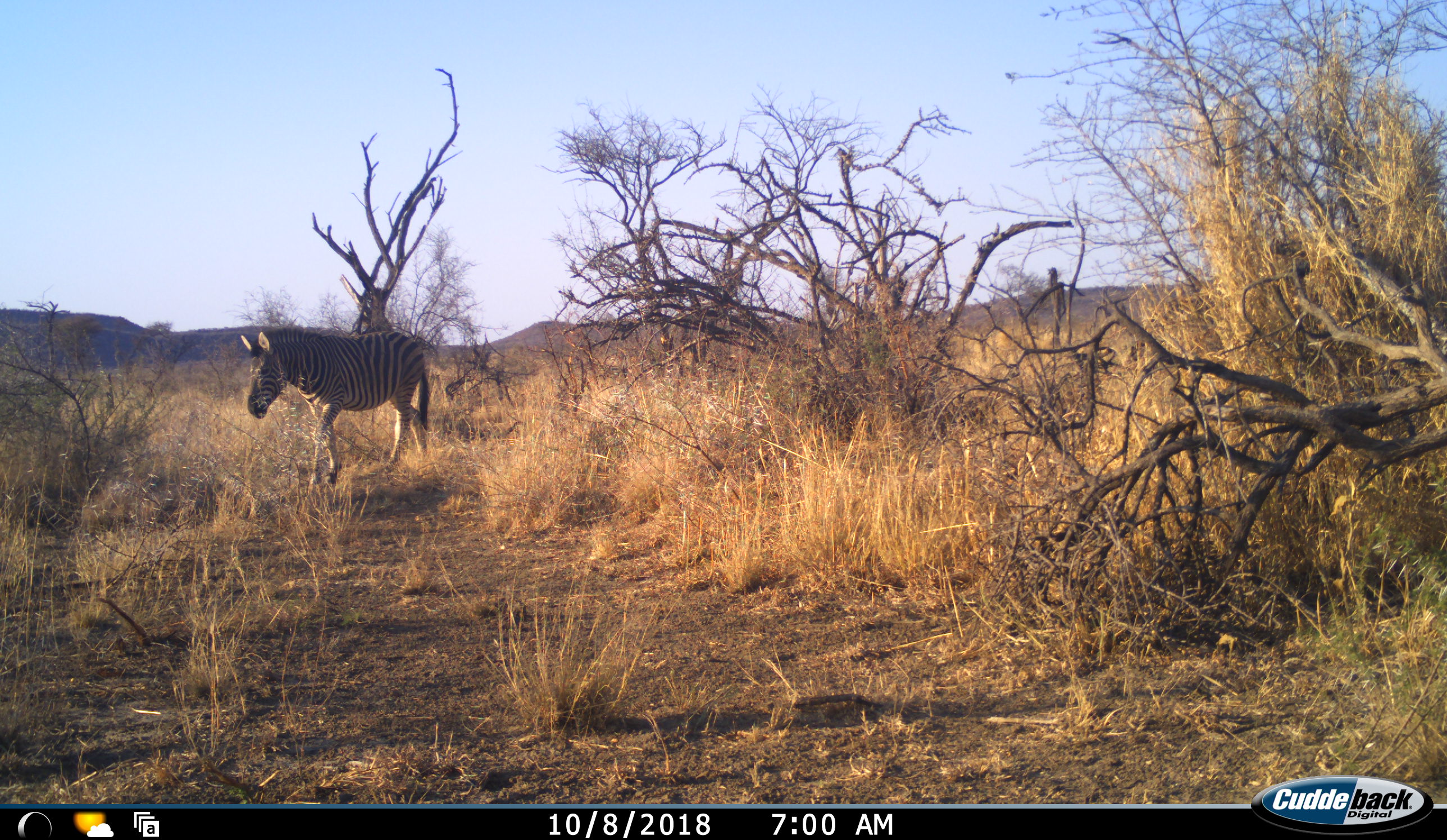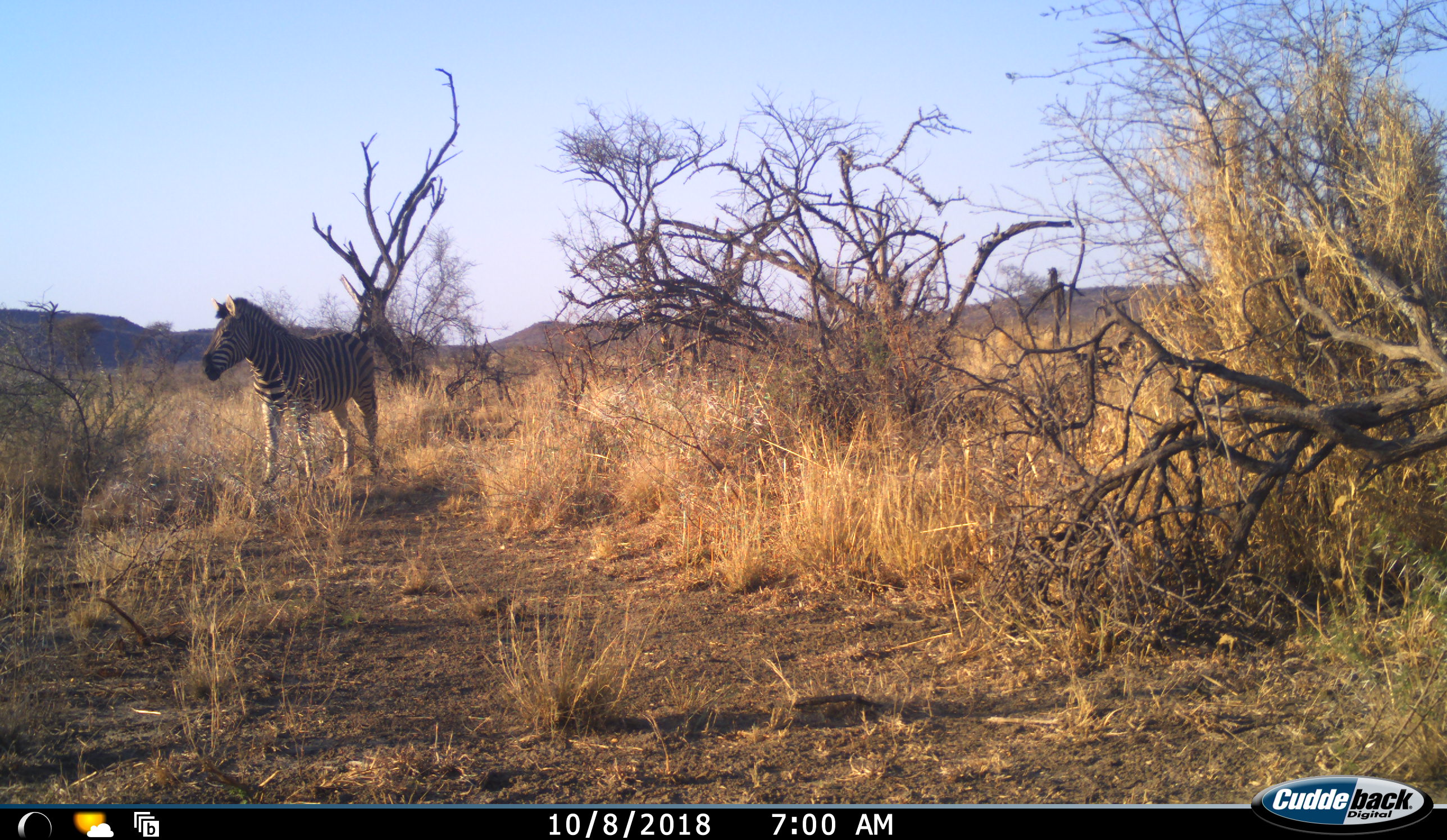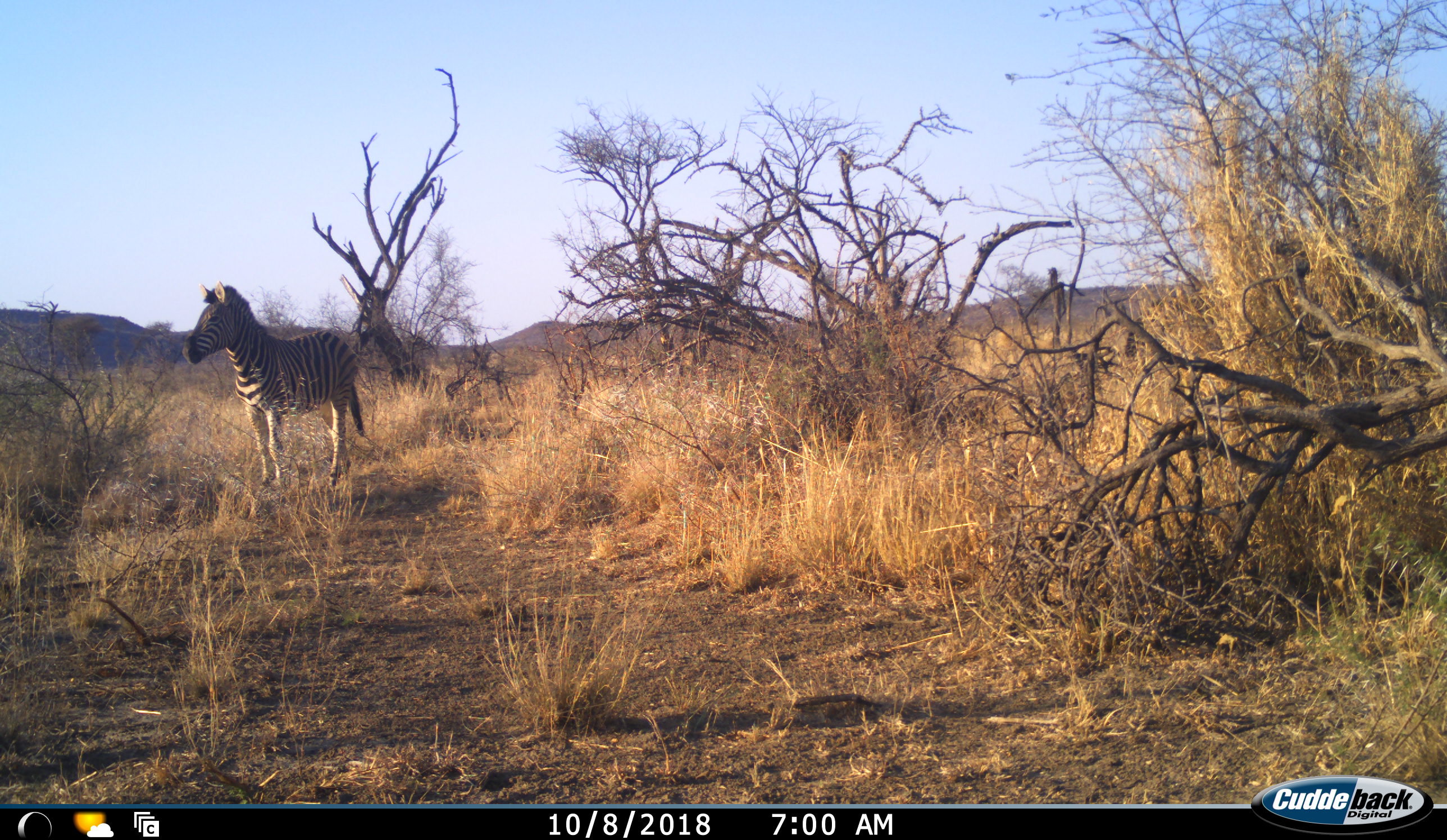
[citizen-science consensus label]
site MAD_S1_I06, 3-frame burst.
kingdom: Animalia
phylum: Chordata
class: Mammalia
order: Perissodactyla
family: Equidae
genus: Equus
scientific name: Equus quagga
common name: plains zebra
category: zebraplains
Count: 2.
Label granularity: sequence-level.